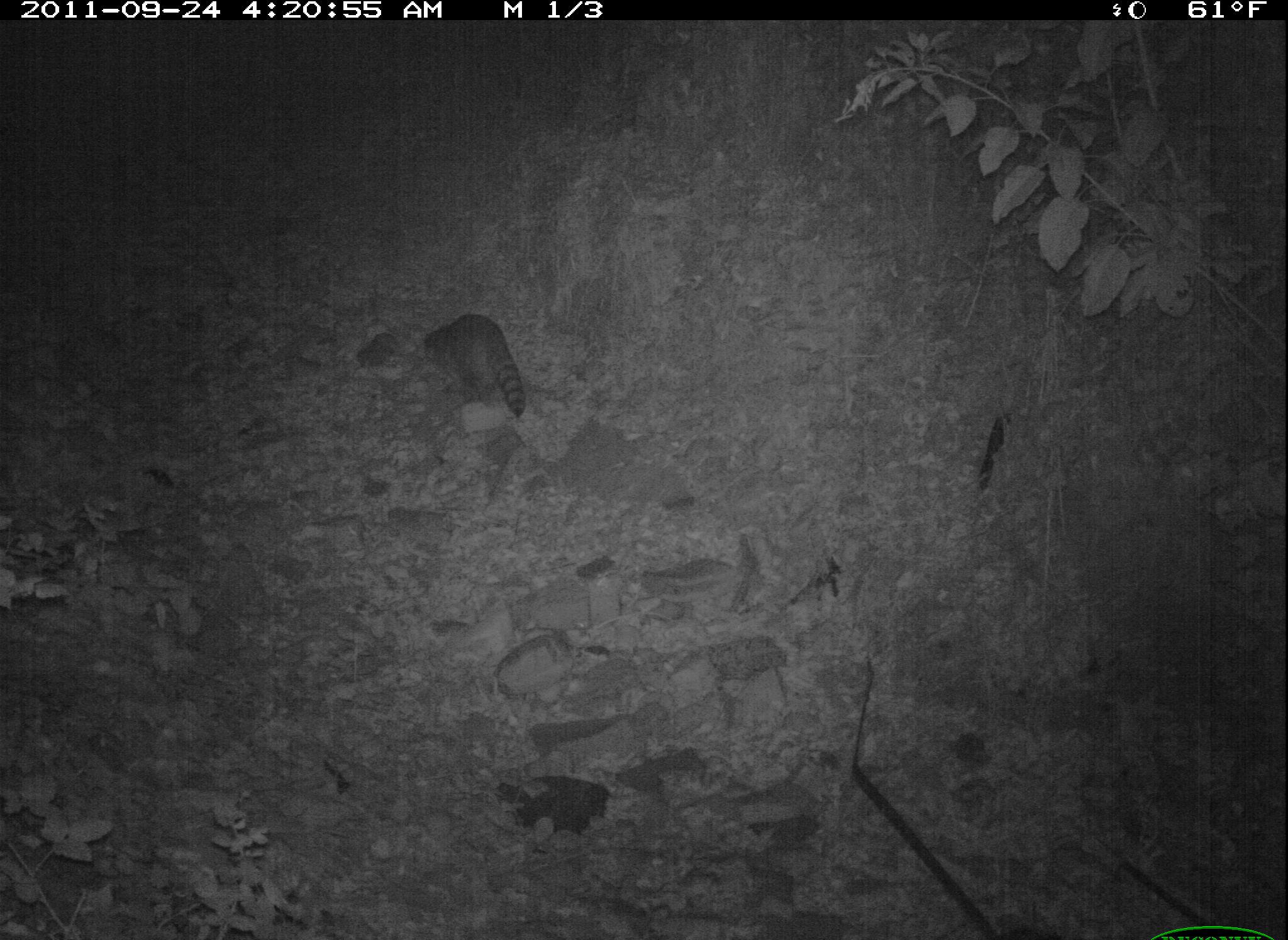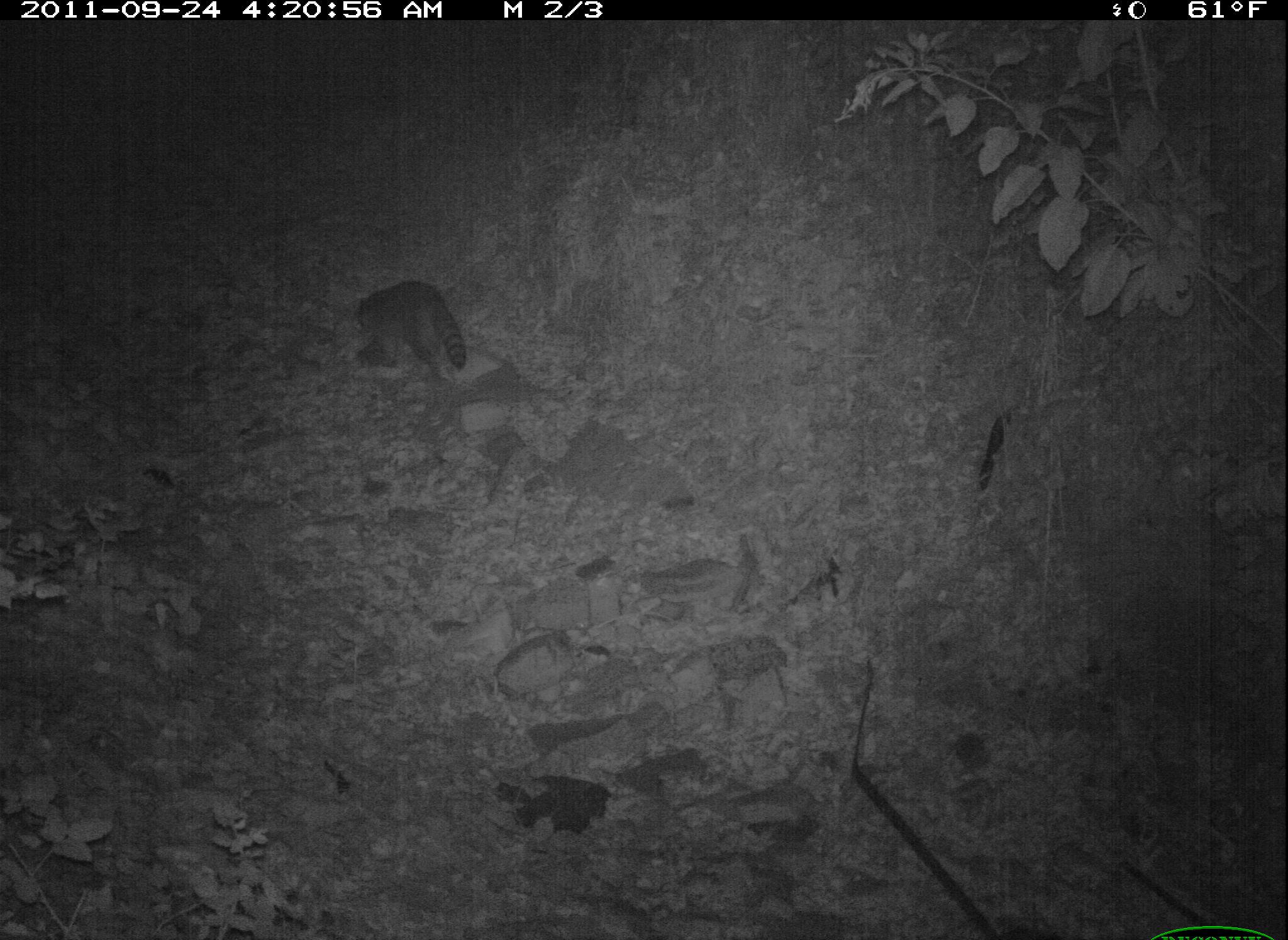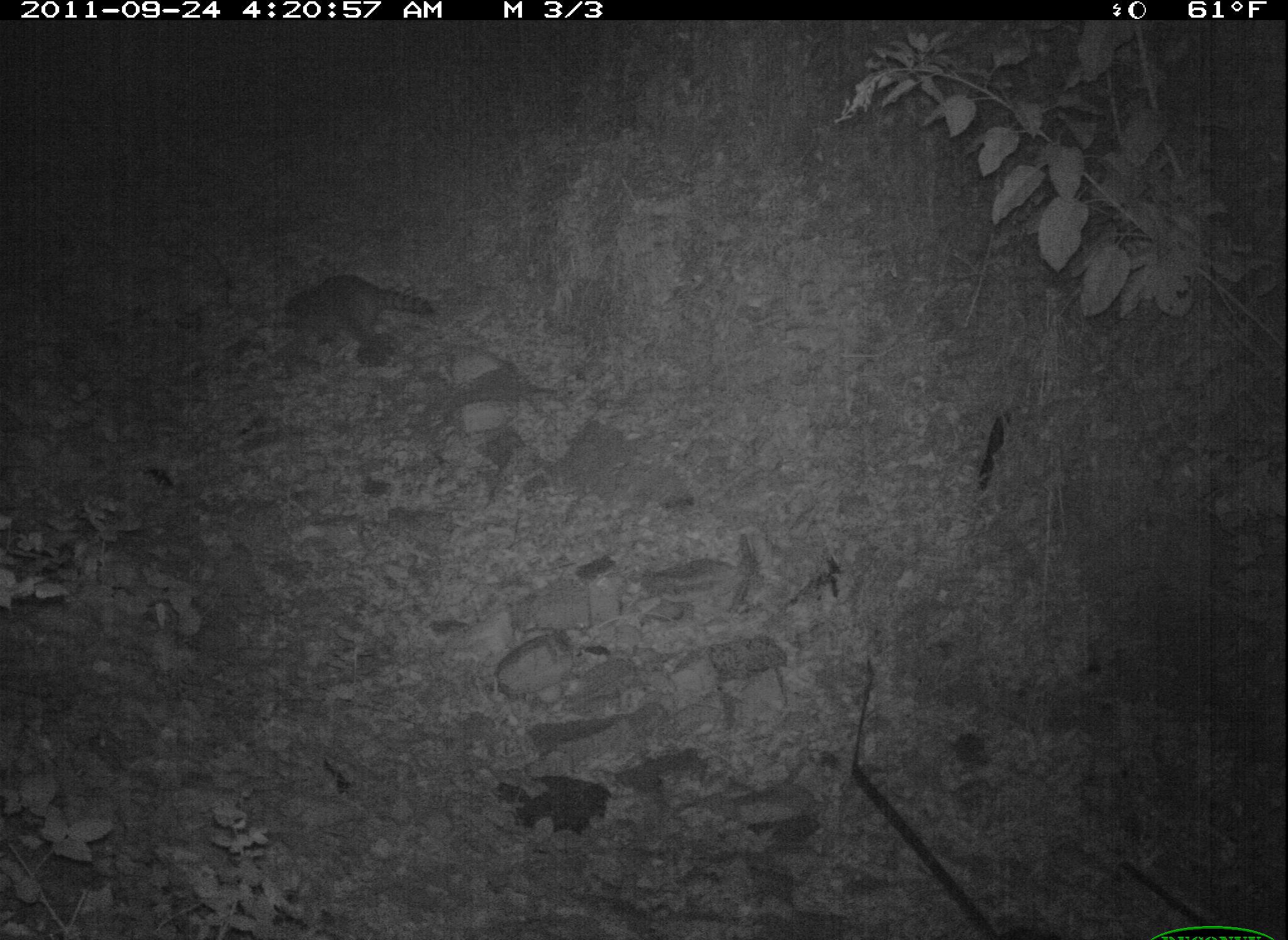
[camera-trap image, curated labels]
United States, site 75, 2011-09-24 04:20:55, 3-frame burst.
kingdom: Animalia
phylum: Chordata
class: Mammalia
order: Carnivora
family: Procyonidae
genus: Procyon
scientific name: Procyon lotor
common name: raccoon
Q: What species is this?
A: Raccoon (Procyon lotor).